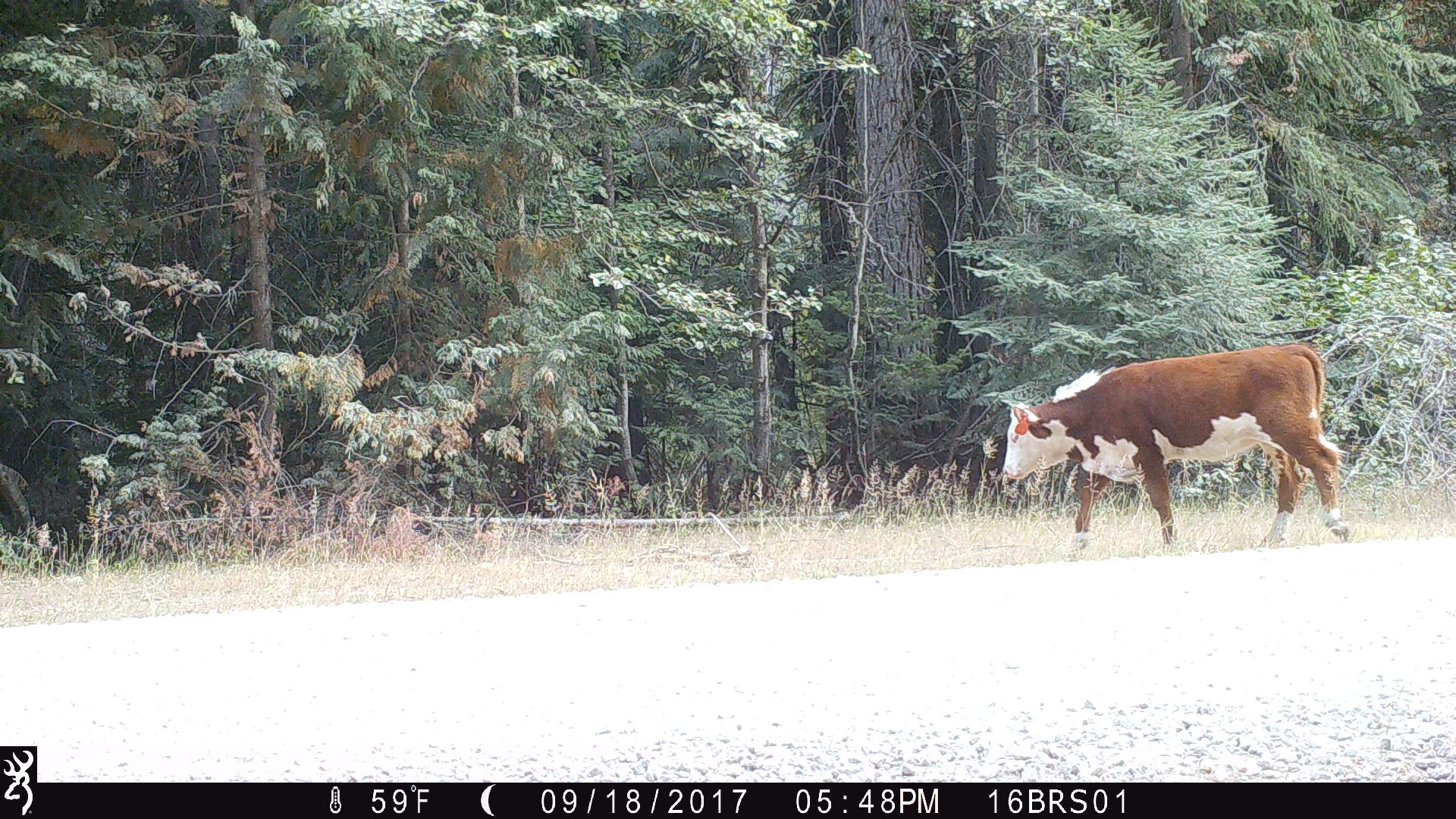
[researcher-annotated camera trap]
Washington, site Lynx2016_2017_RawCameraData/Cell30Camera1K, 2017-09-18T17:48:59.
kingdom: Animalia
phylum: Chordata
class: Mammalia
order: Artiodactyla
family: Bovidae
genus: Bos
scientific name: Bos taurus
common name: domestic cattle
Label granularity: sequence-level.